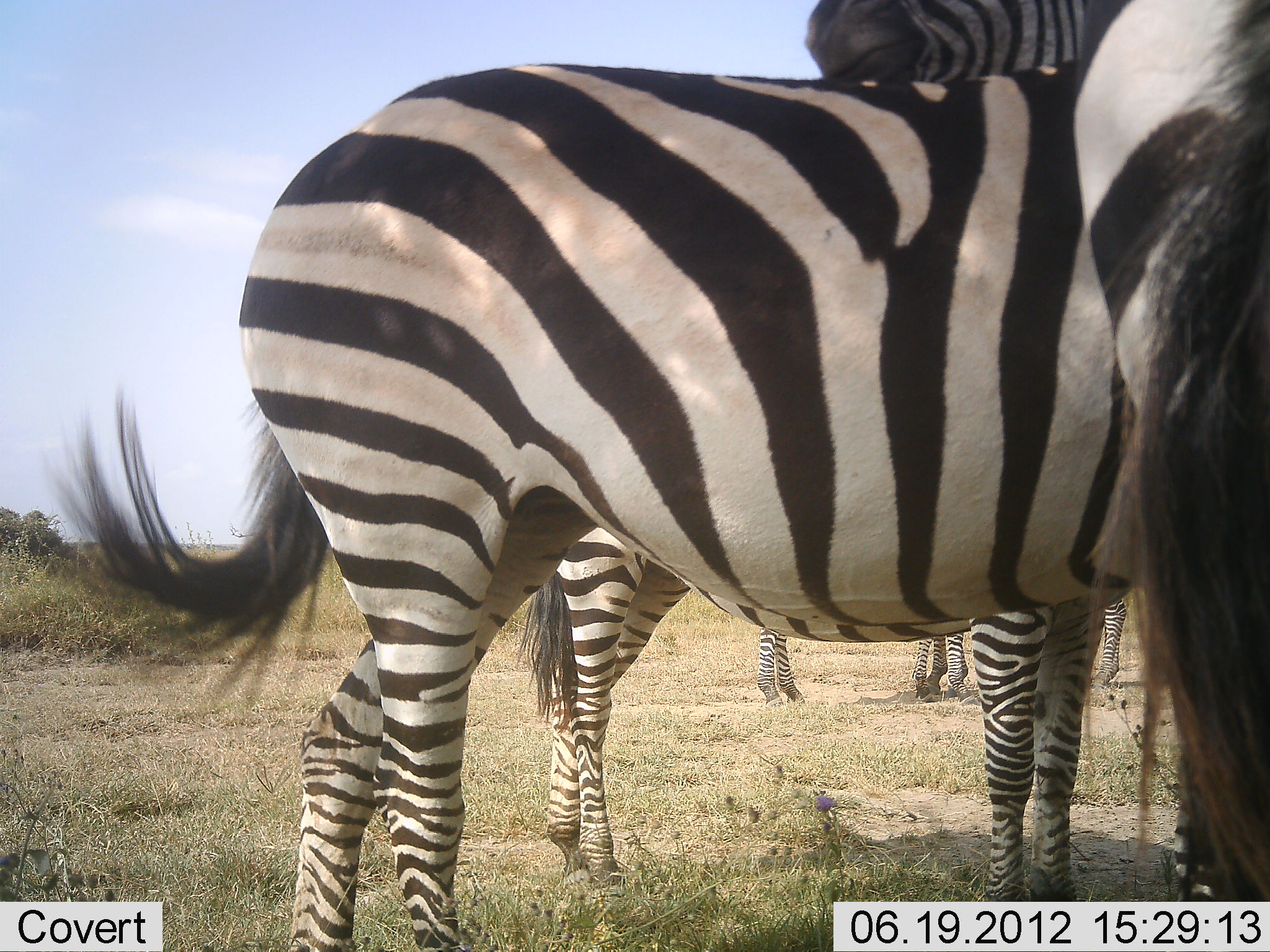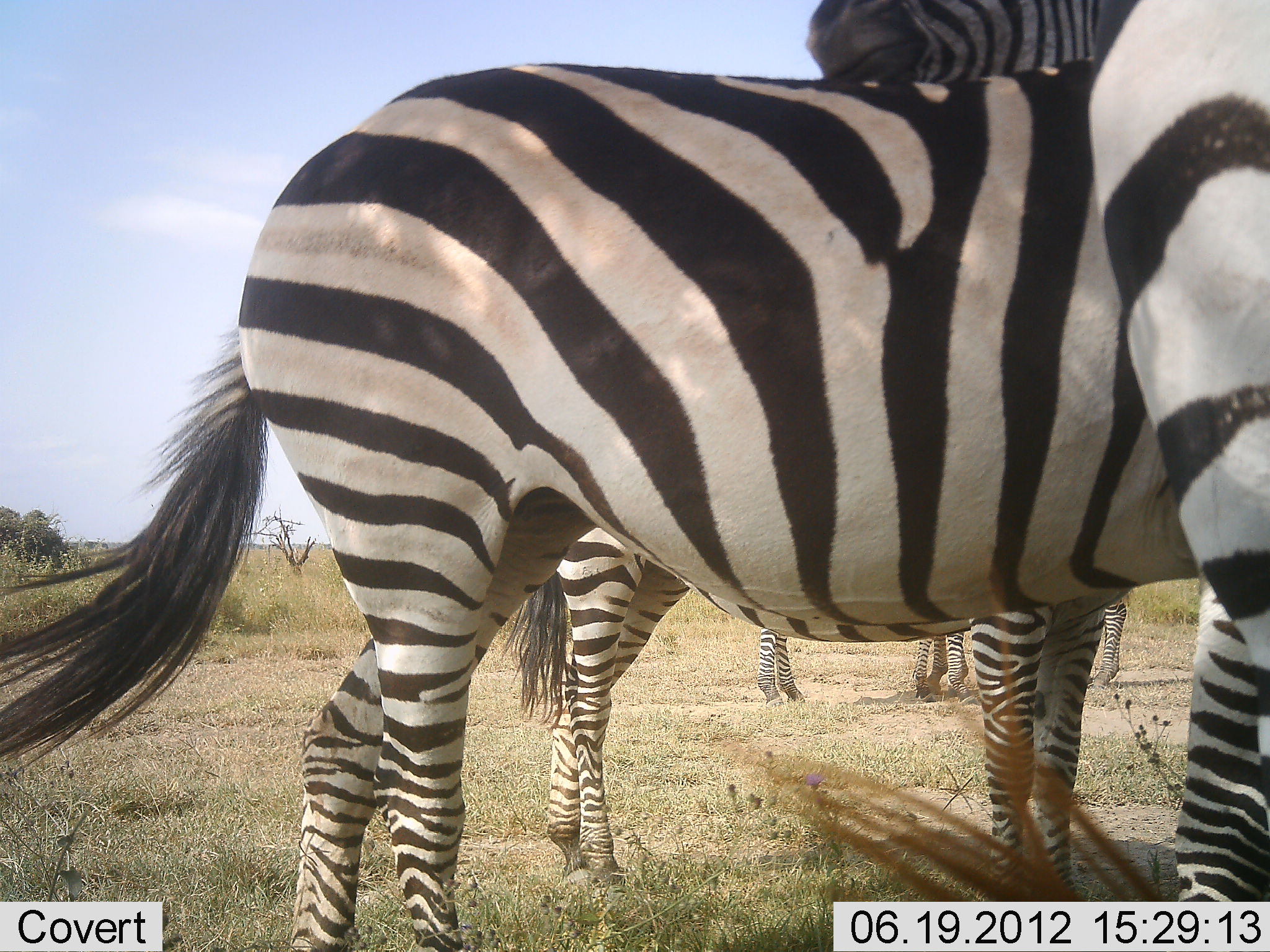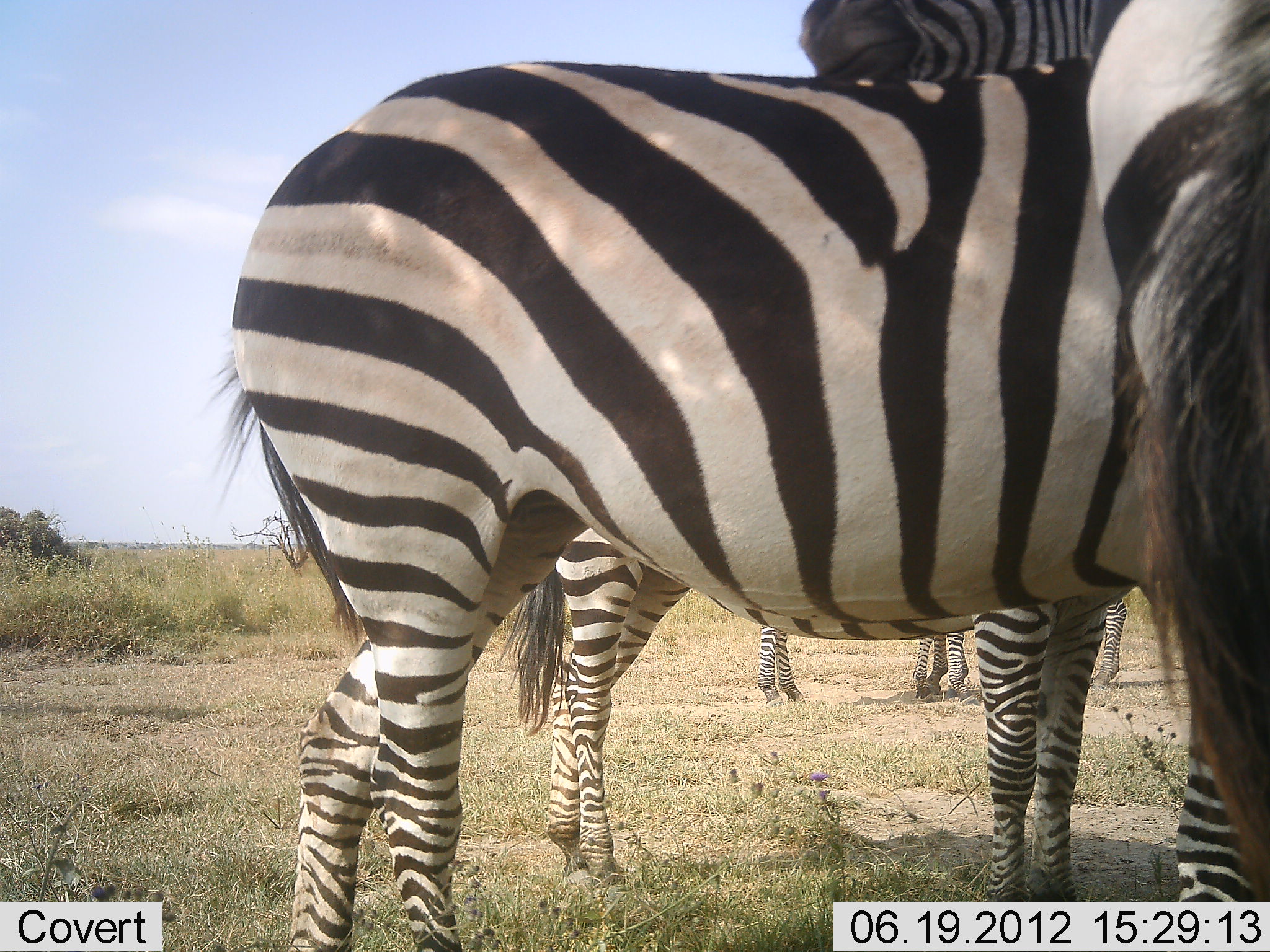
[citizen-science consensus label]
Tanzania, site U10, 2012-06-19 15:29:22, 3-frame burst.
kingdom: Animalia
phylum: Chordata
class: Mammalia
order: Perissodactyla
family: Equidae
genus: Equus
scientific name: Equus quagga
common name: plains zebra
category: zebra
Zebra (plains zebra) (Equus quagga), count 6. Behavior (volunteer vote fractions): standing 100%, resting 10%, moving 0%, interacting 10%. Young present (vote fraction): 0%. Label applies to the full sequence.